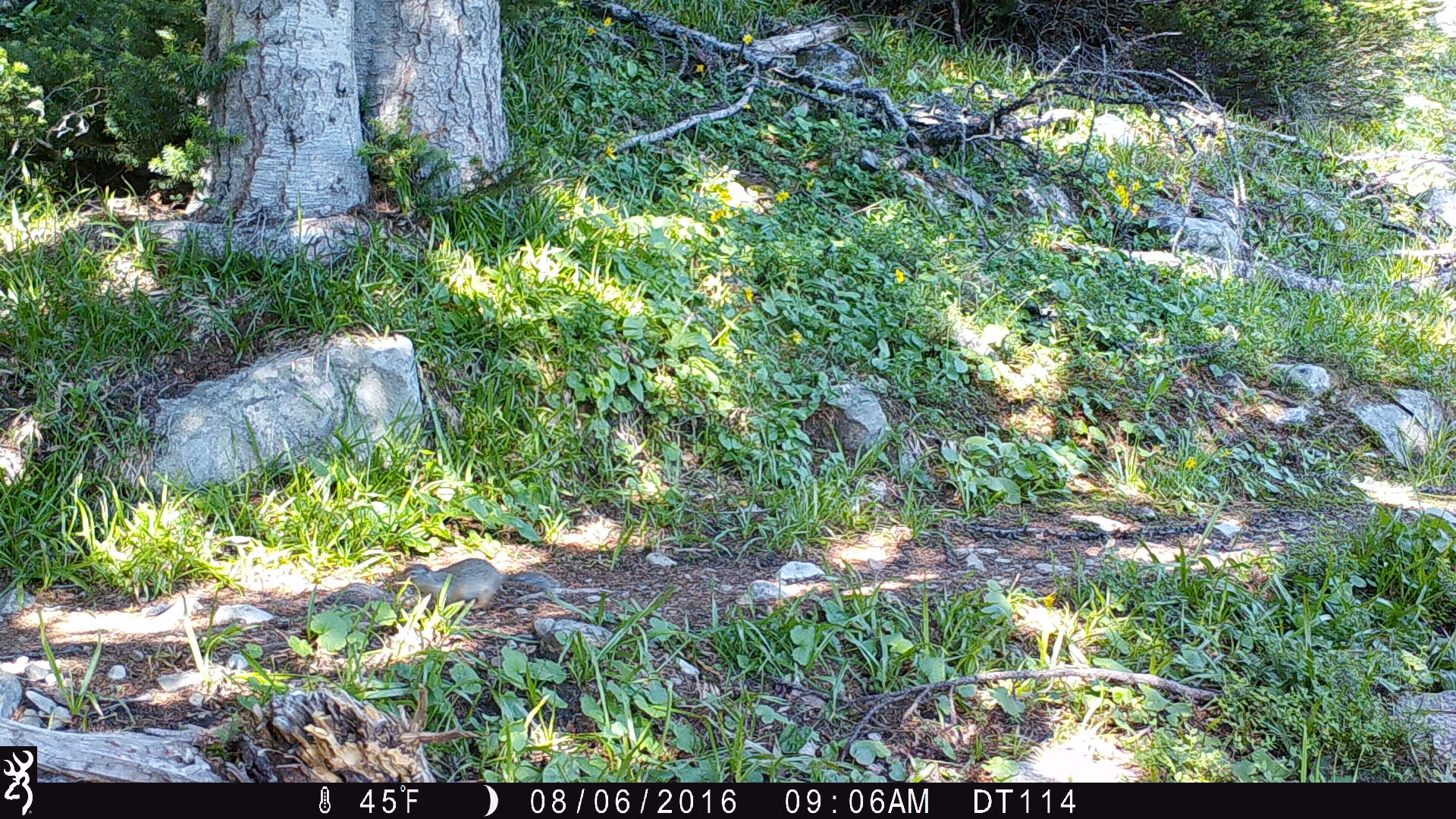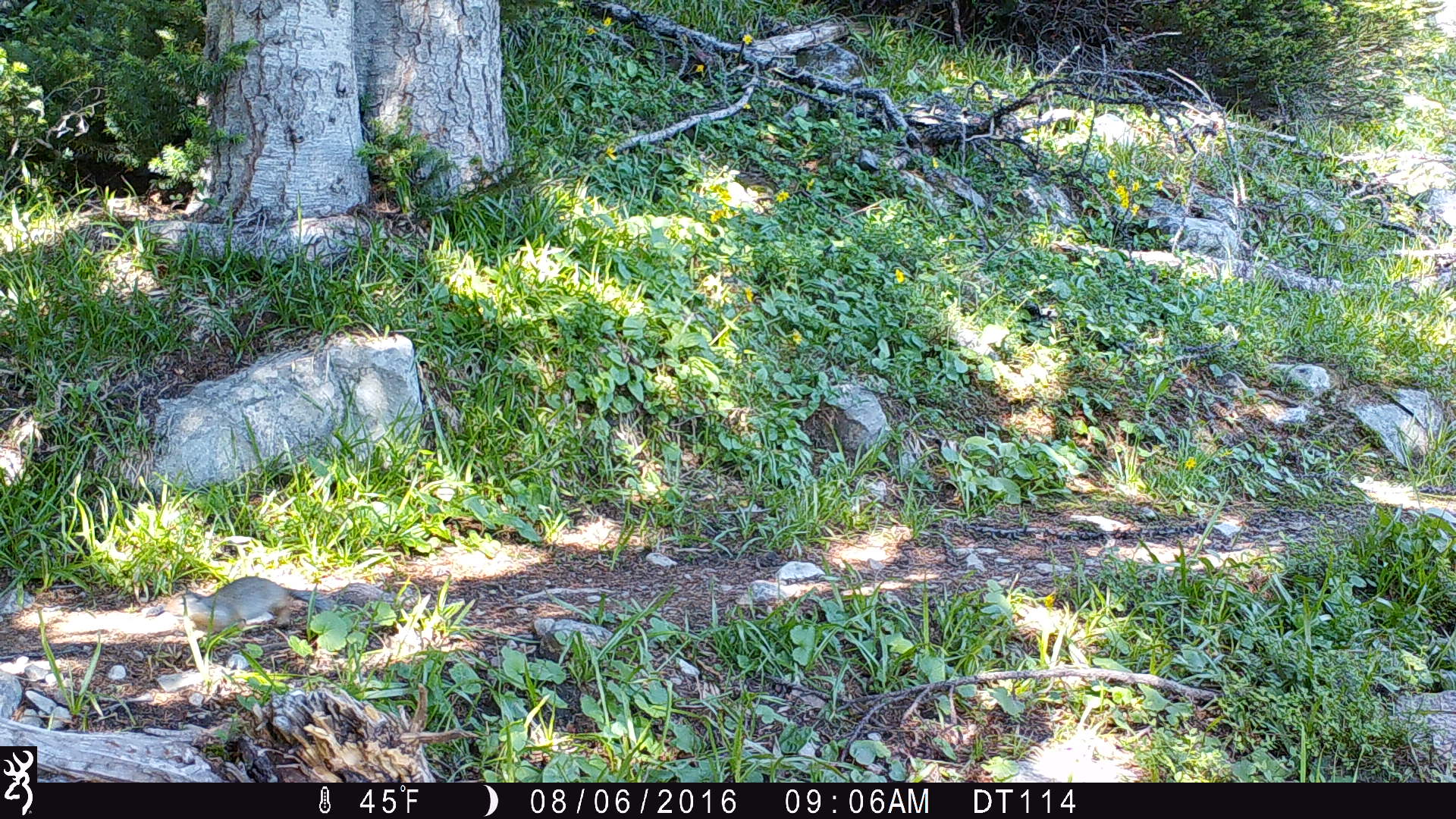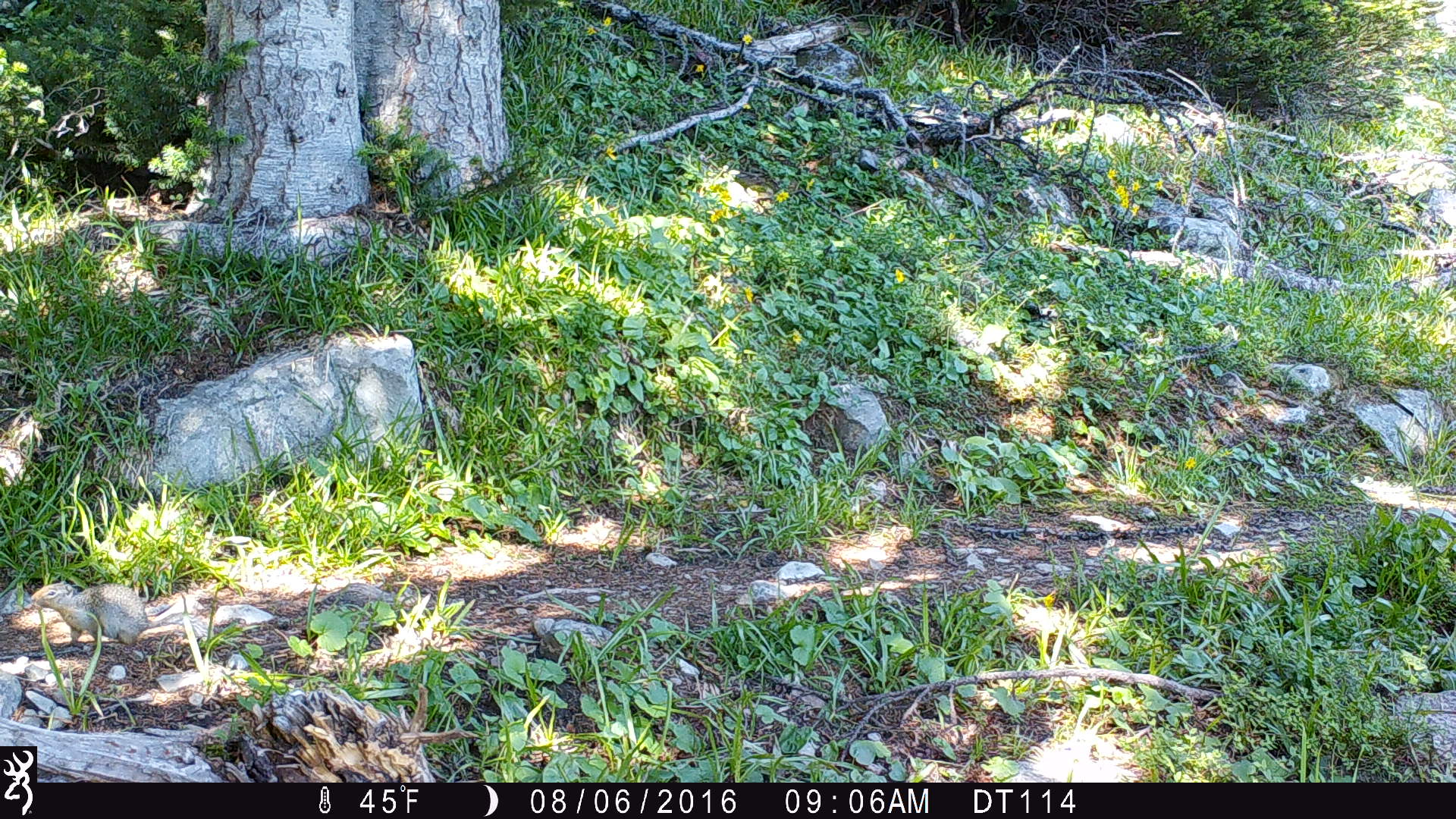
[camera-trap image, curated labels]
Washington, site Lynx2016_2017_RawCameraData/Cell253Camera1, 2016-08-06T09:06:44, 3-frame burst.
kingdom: Animalia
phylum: Chordata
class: Mammalia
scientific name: Mammalia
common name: small mammal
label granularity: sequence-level